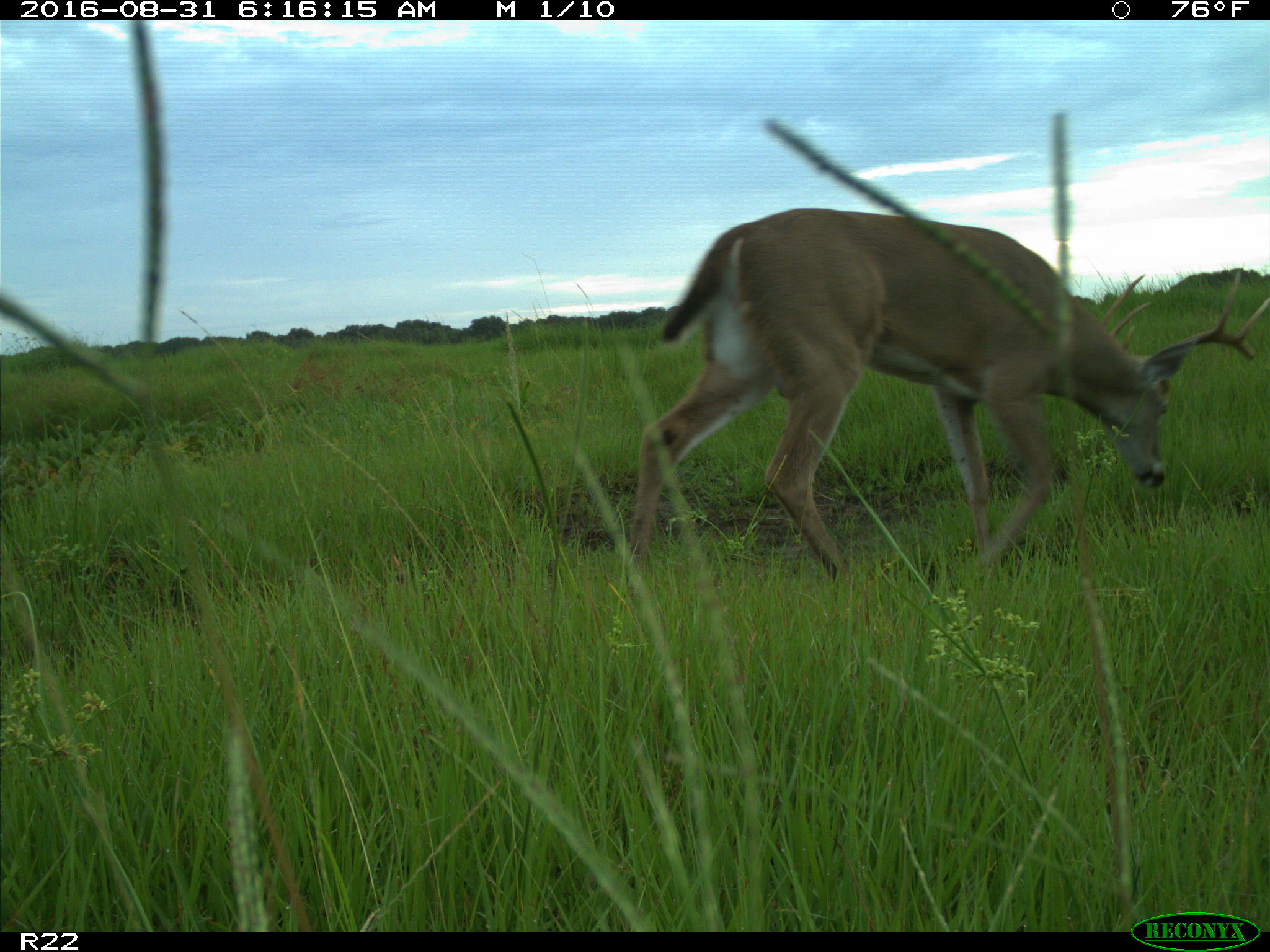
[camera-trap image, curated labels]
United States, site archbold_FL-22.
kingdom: Animalia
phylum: Chordata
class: Mammalia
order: Artiodactyla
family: Cervidae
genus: Odocoileus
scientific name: Odocoileus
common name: deer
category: unidentified deer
Unidentified deer (deer) (Odocoileus).